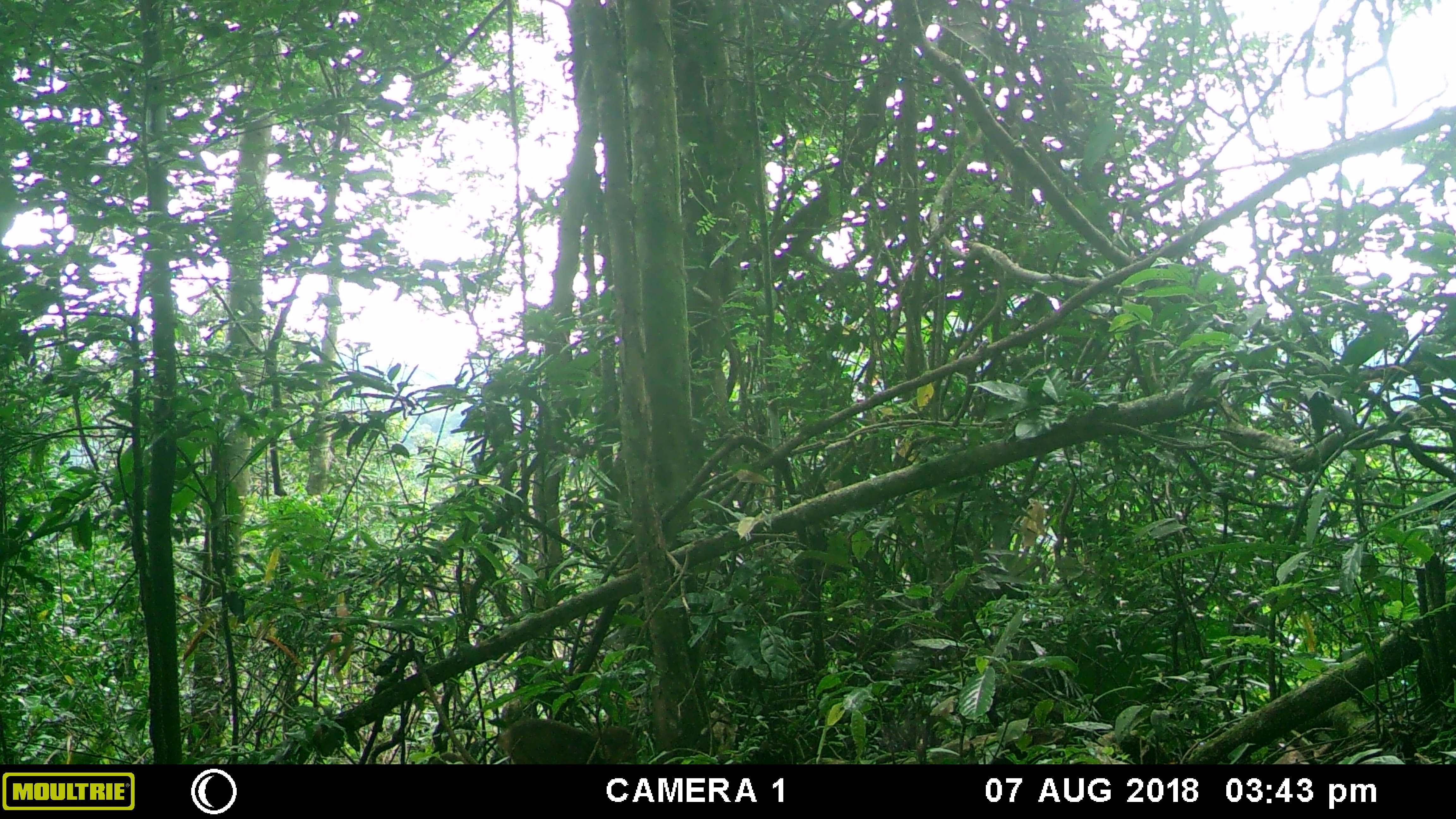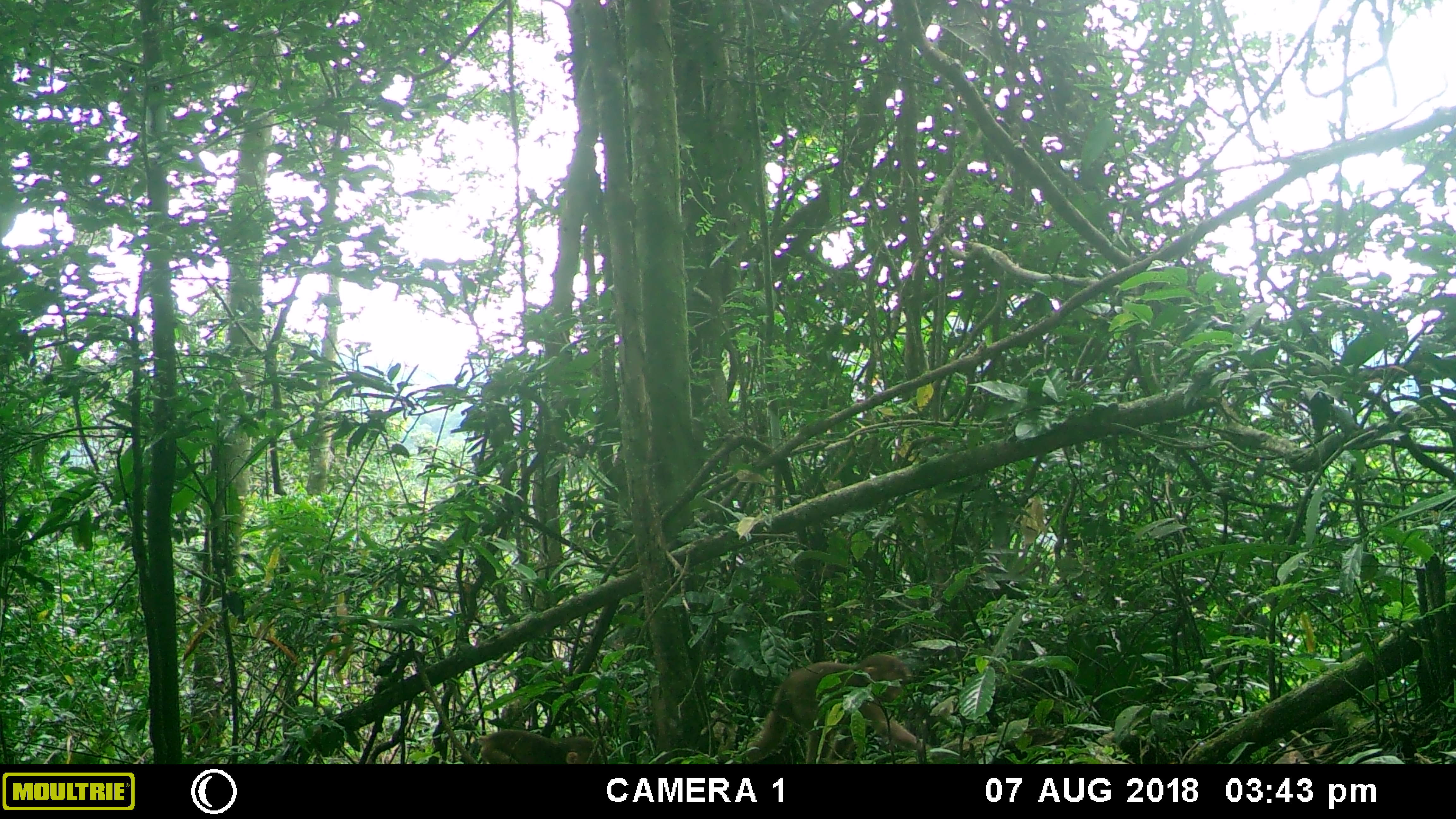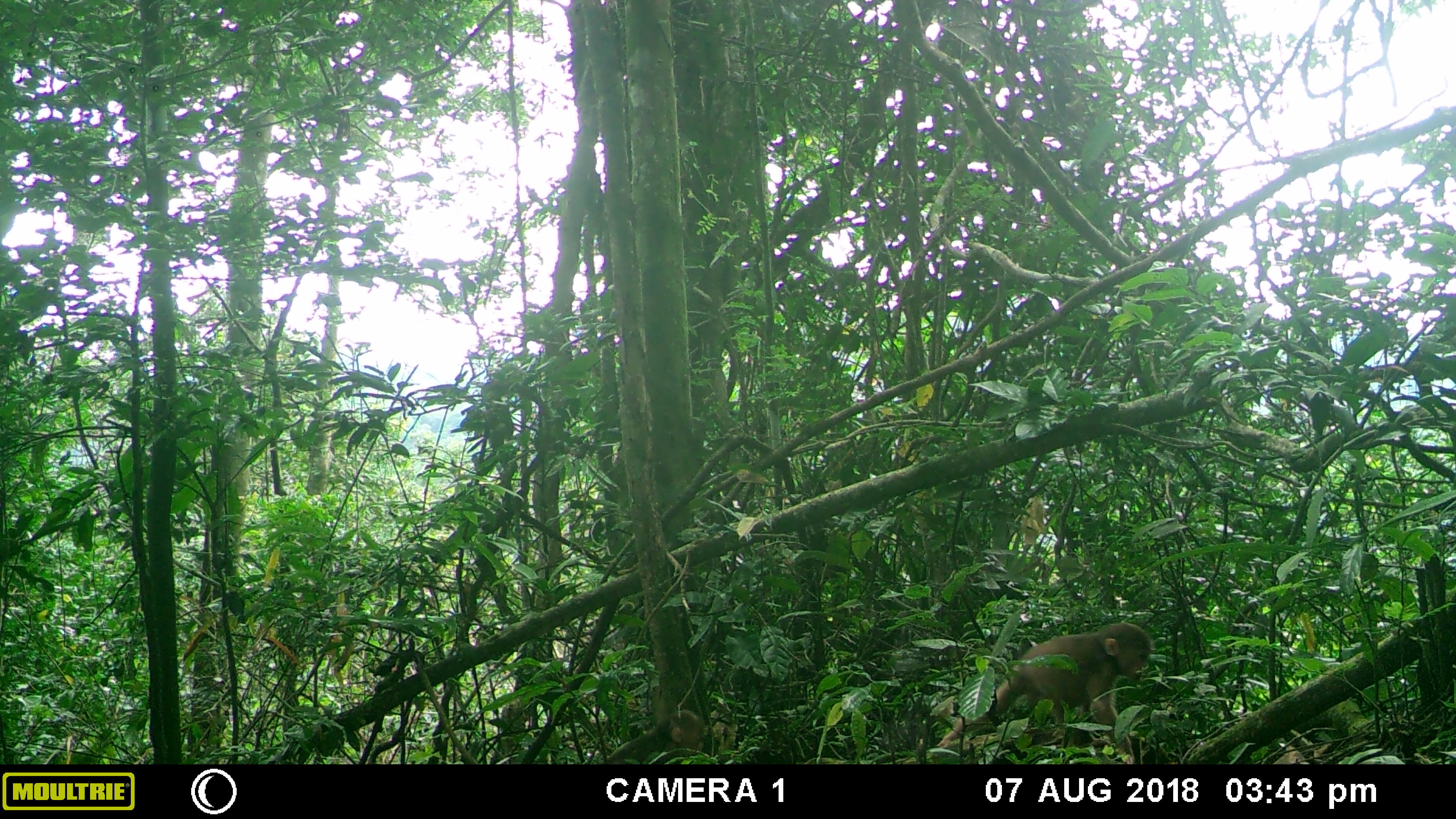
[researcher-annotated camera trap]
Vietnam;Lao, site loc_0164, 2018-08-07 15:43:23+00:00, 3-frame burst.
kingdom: Animalia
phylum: Chordata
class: Mammalia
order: Primates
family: Cercopithecidae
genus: Macaca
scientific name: Macaca arctoides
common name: stump-tailed macaque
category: stump tailed macaque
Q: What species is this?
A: Stump tailed macaque (stump-tailed macaque) (Macaca arctoides).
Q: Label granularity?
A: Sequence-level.